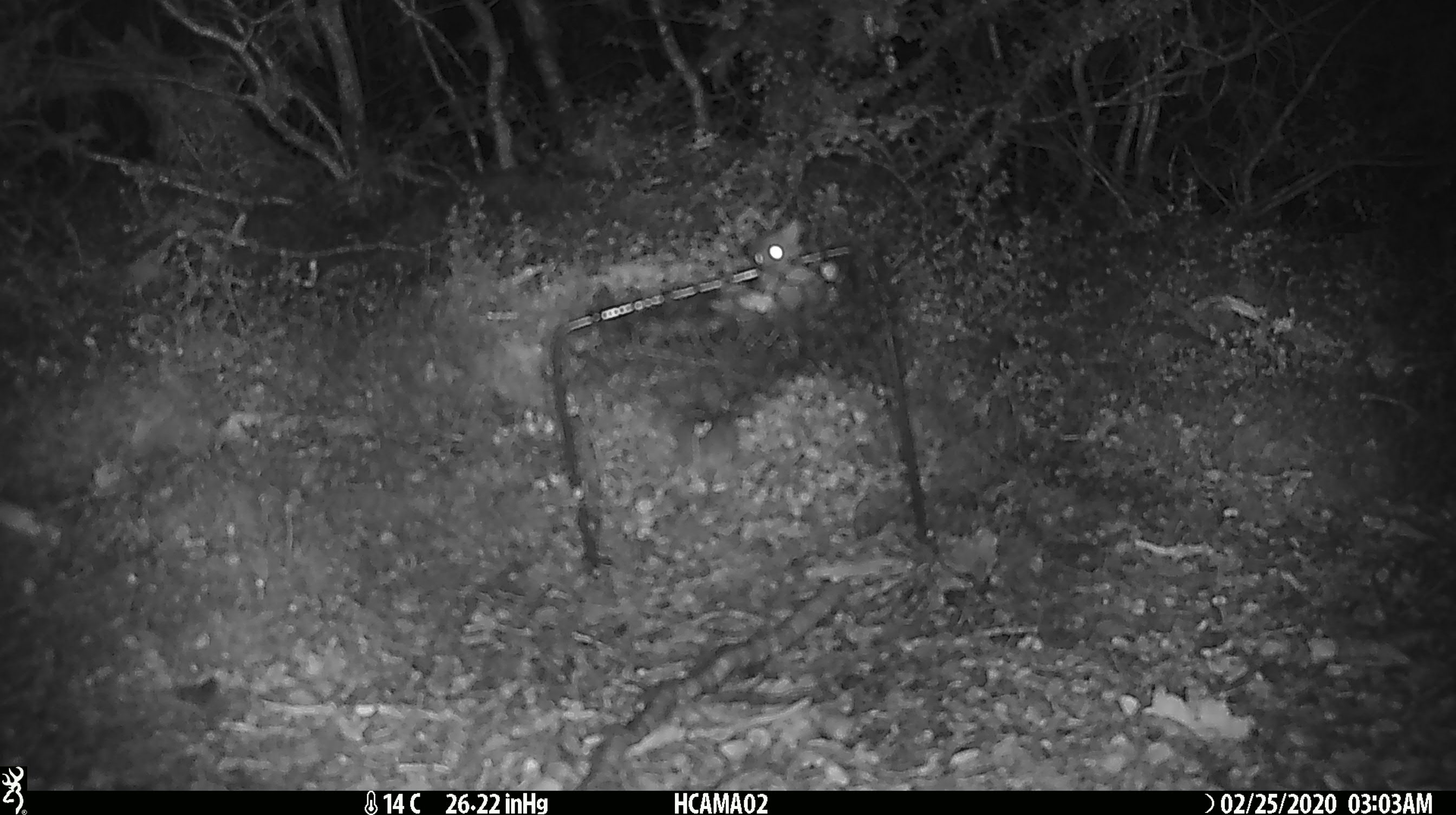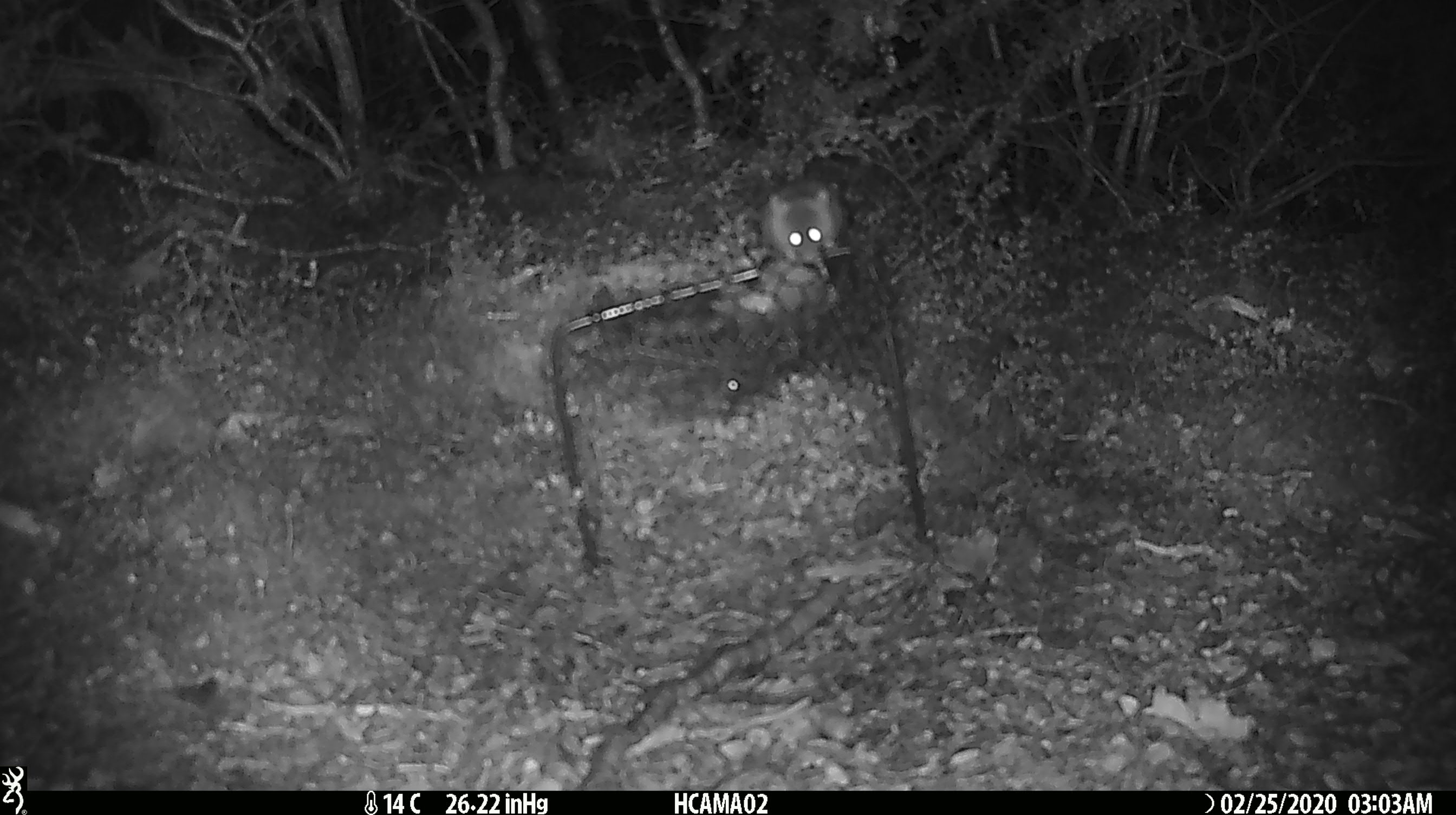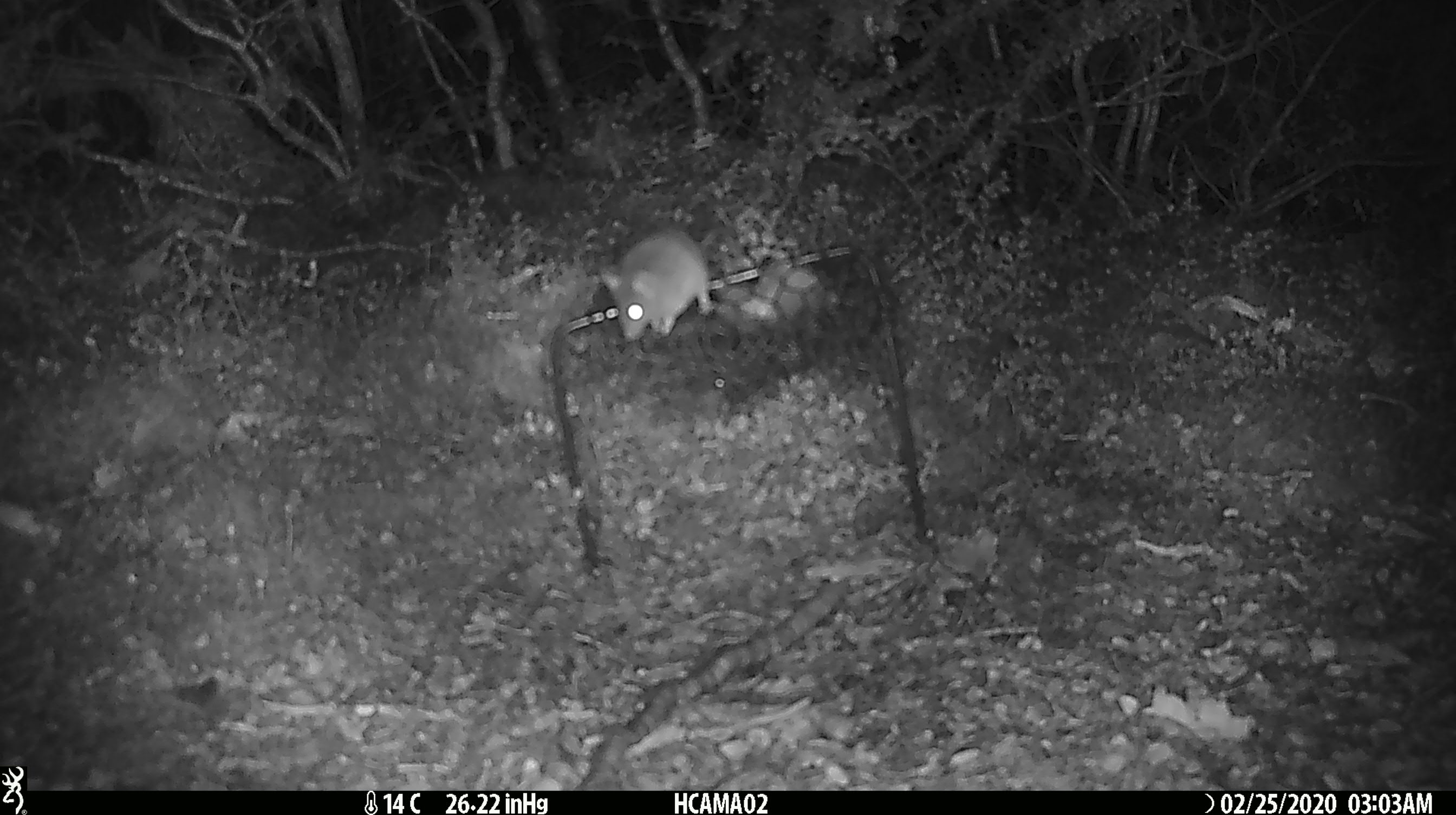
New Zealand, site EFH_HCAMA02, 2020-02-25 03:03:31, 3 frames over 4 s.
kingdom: Animalia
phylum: Chordata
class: Mammalia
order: Rodentia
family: Muridae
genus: Mus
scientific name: Mus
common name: mouse